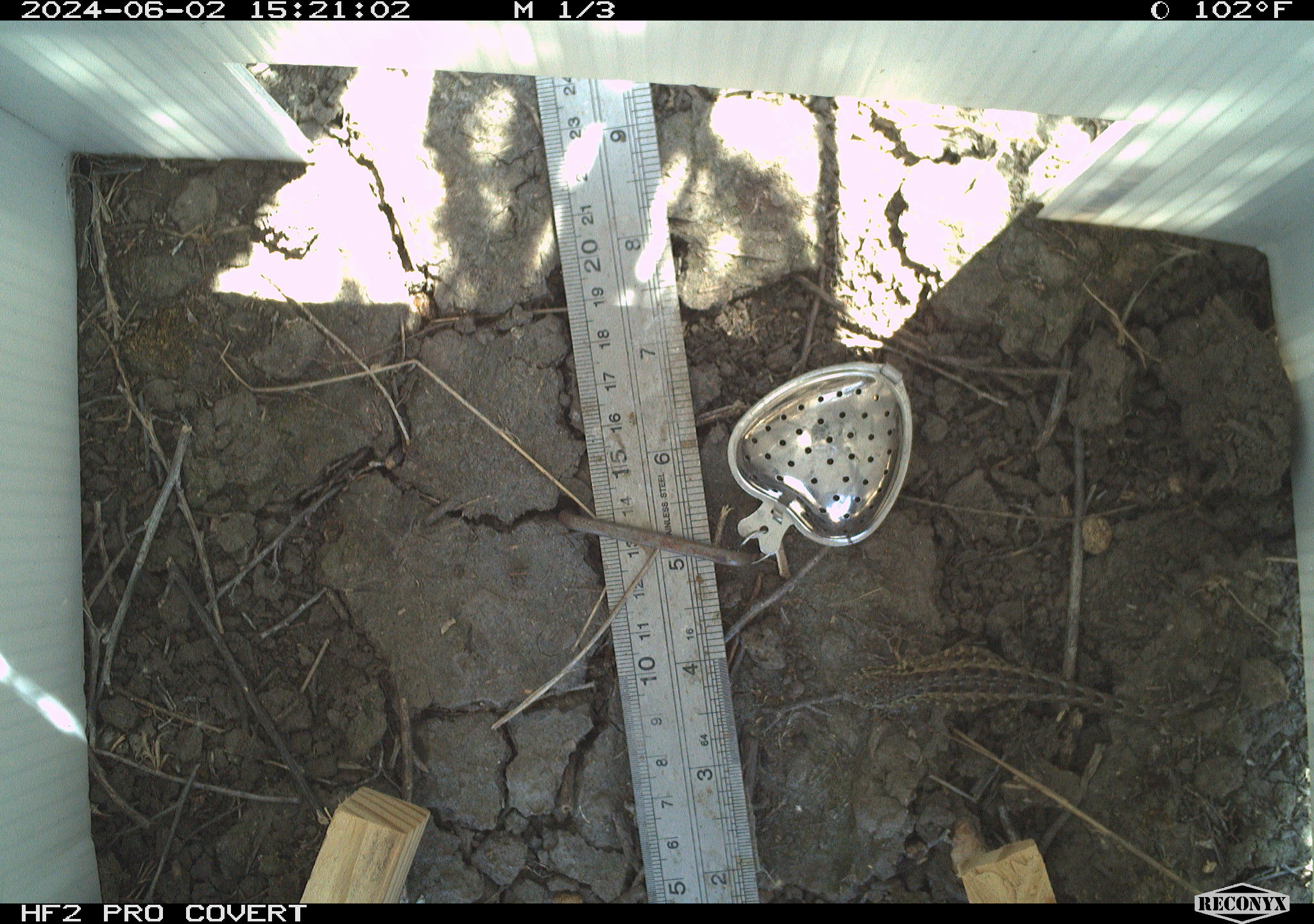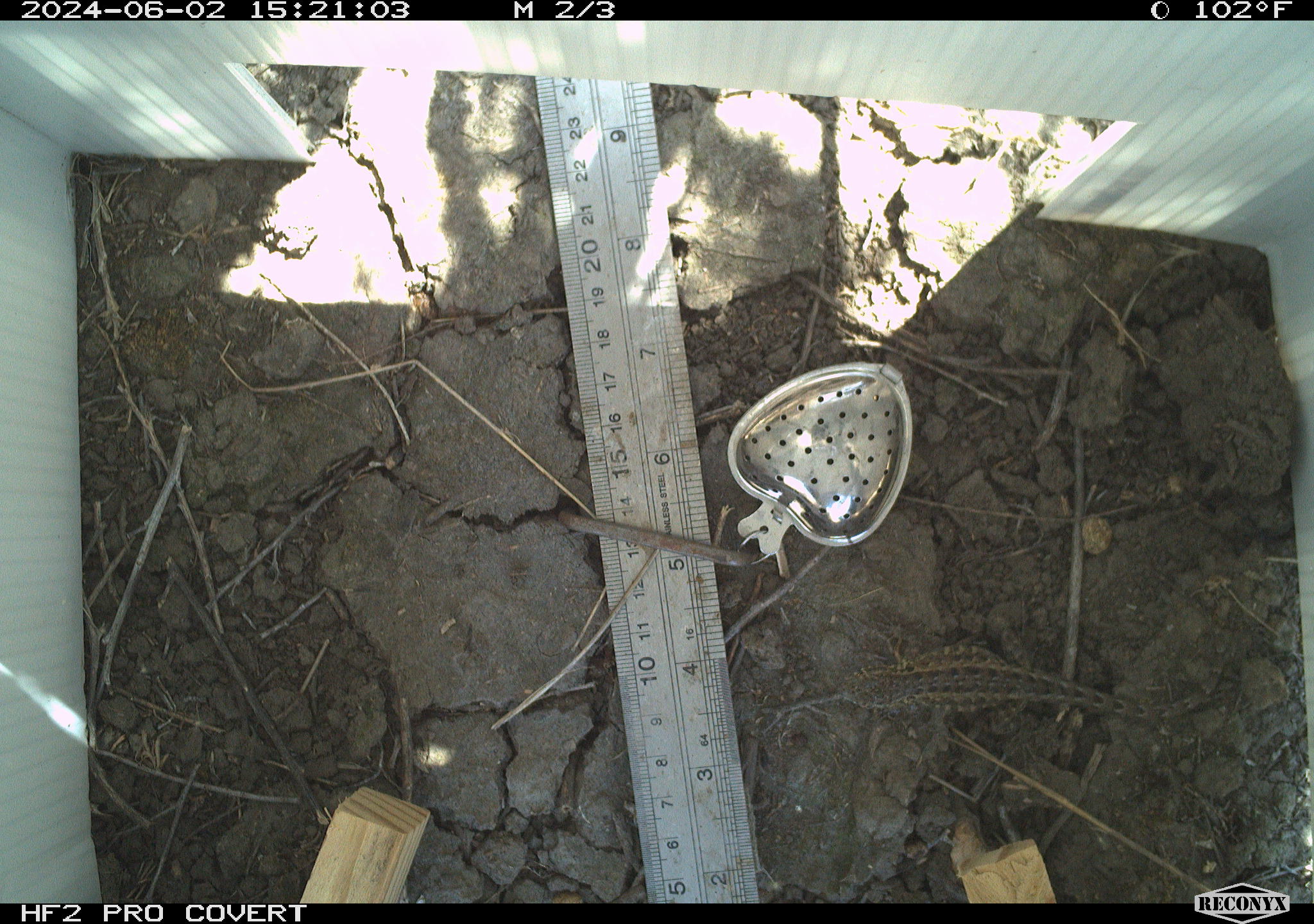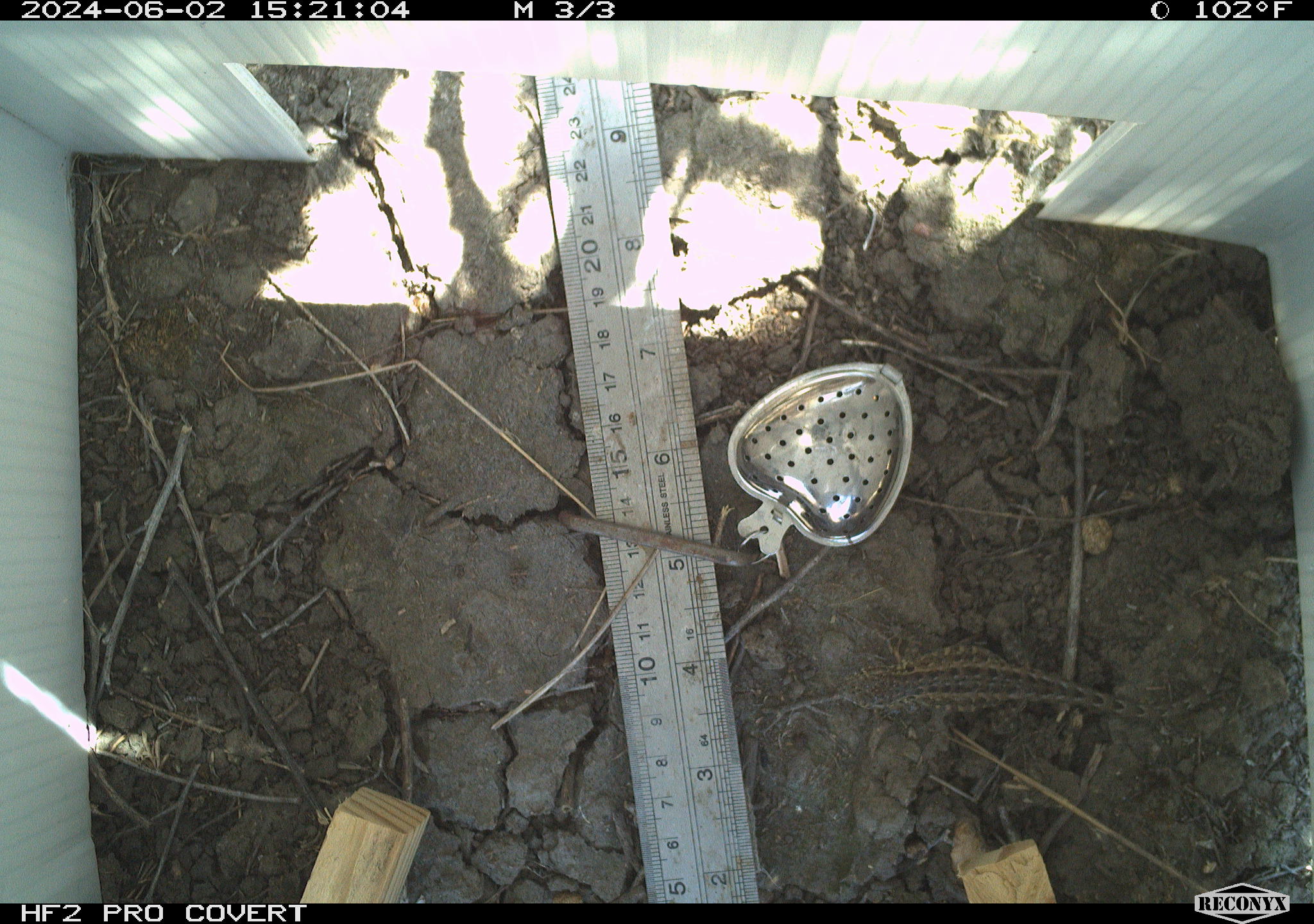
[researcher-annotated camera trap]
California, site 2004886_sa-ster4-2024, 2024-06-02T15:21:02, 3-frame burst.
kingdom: Animalia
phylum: Chordata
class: Reptilia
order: Squamata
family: Phrynosomatidae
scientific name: Phrynosomatidae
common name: phrynosomatid lizards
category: phrynosomatidae family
Phrynosomatidae family (phrynosomatid lizards) (Phrynosomatidae).